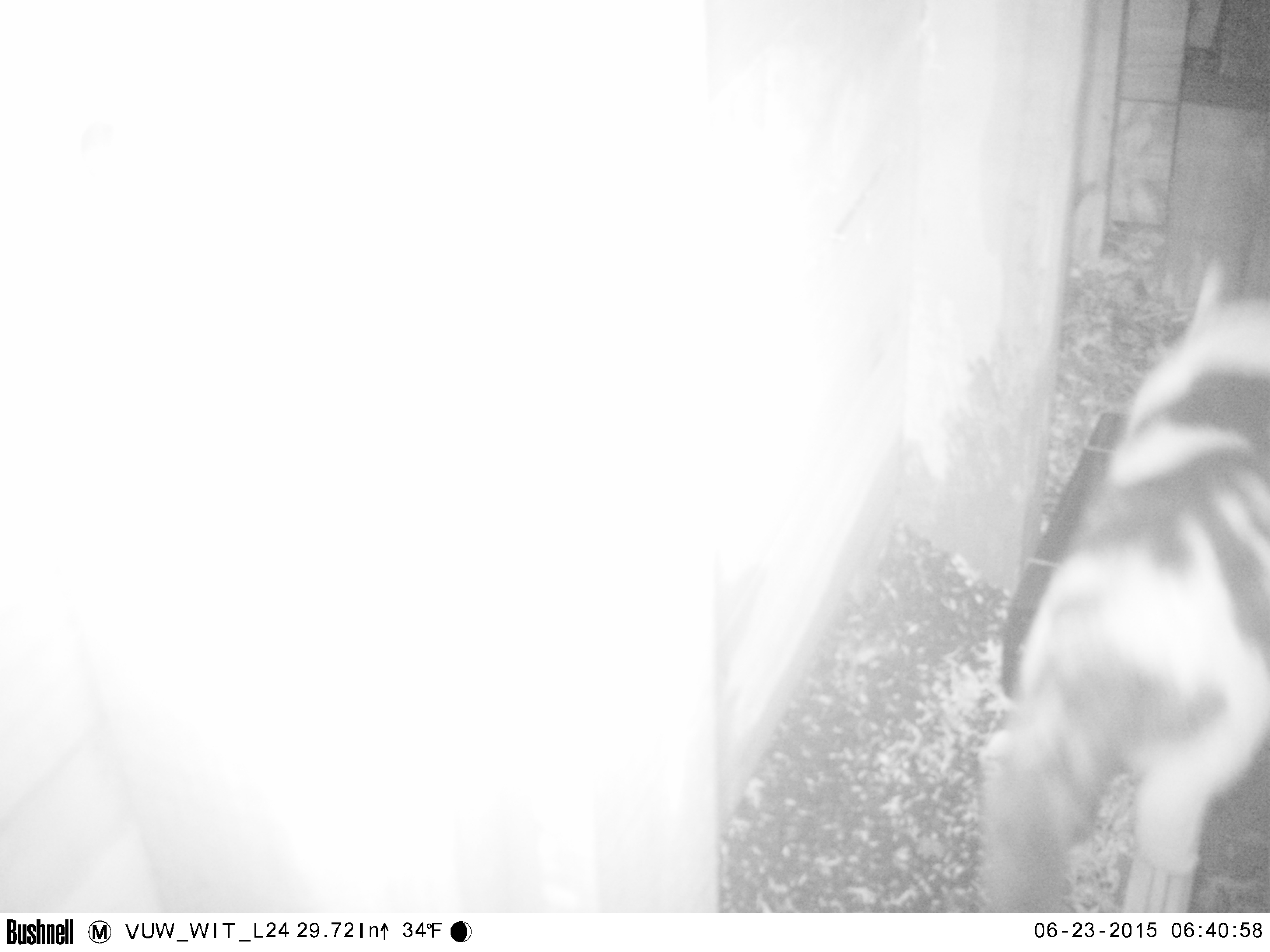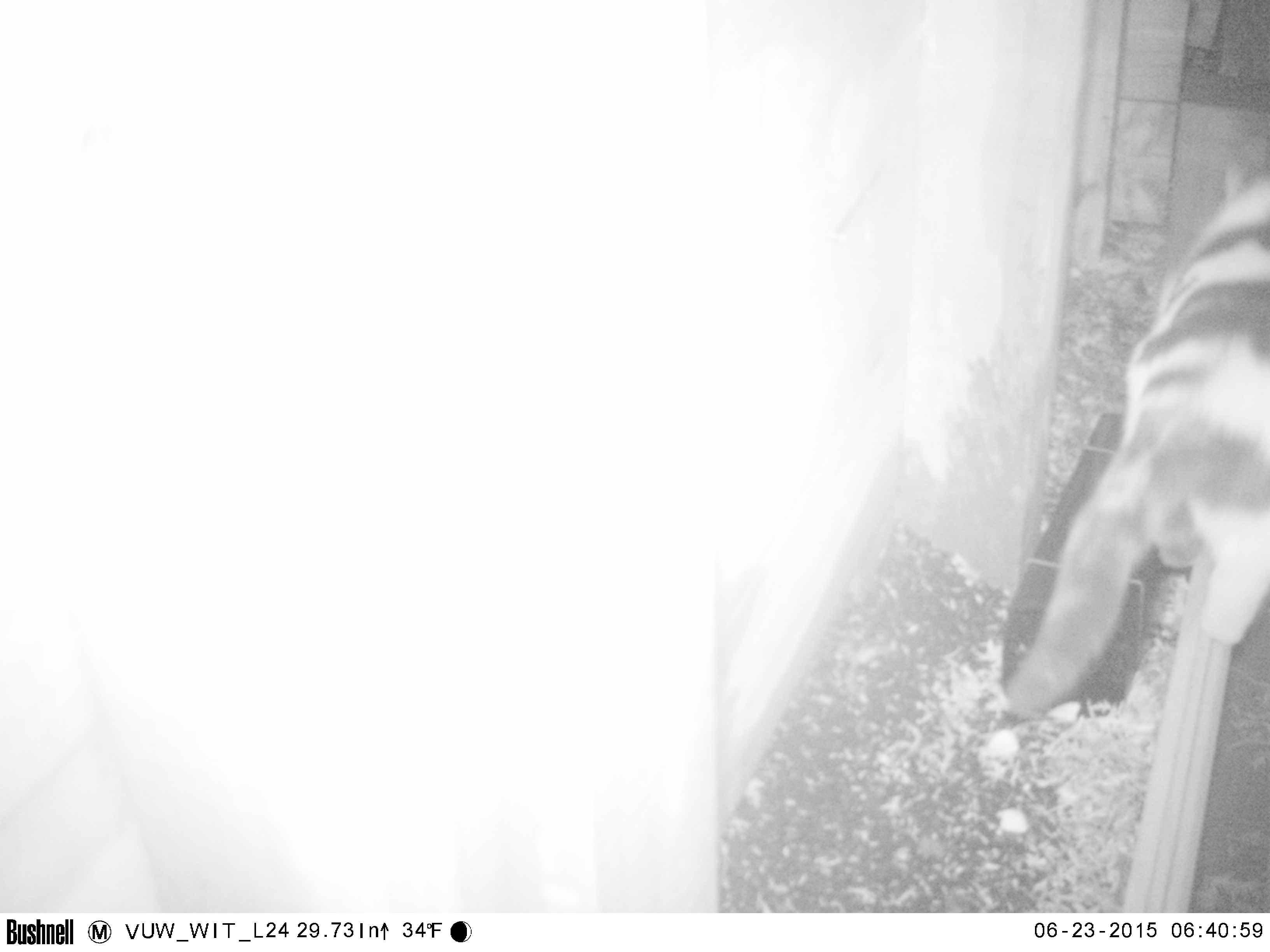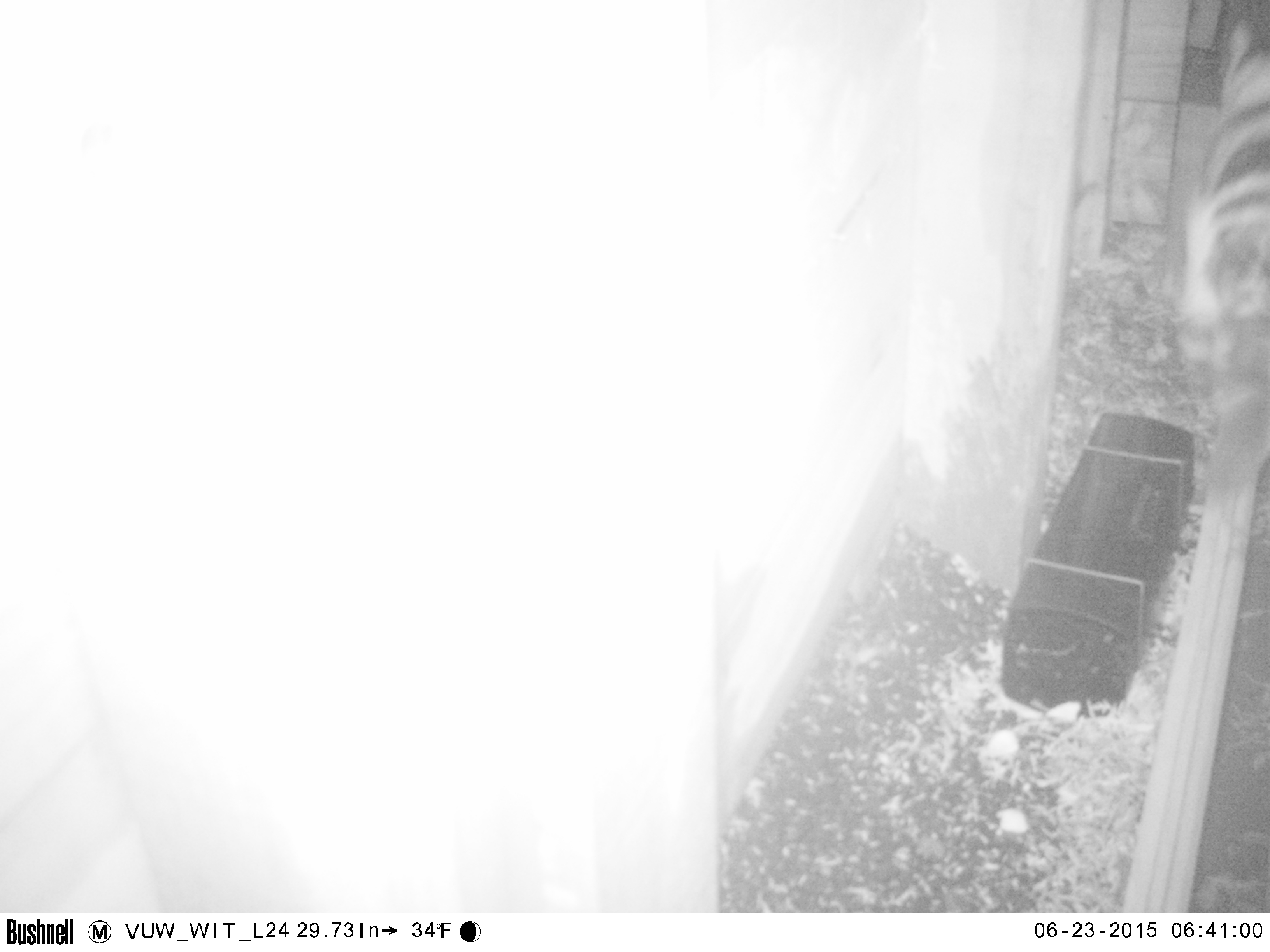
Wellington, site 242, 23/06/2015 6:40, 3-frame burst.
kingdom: Animalia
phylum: Chordata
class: Mammalia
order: Carnivora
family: Felidae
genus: Felis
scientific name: Felis catus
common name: cat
Cat (Felis catus).